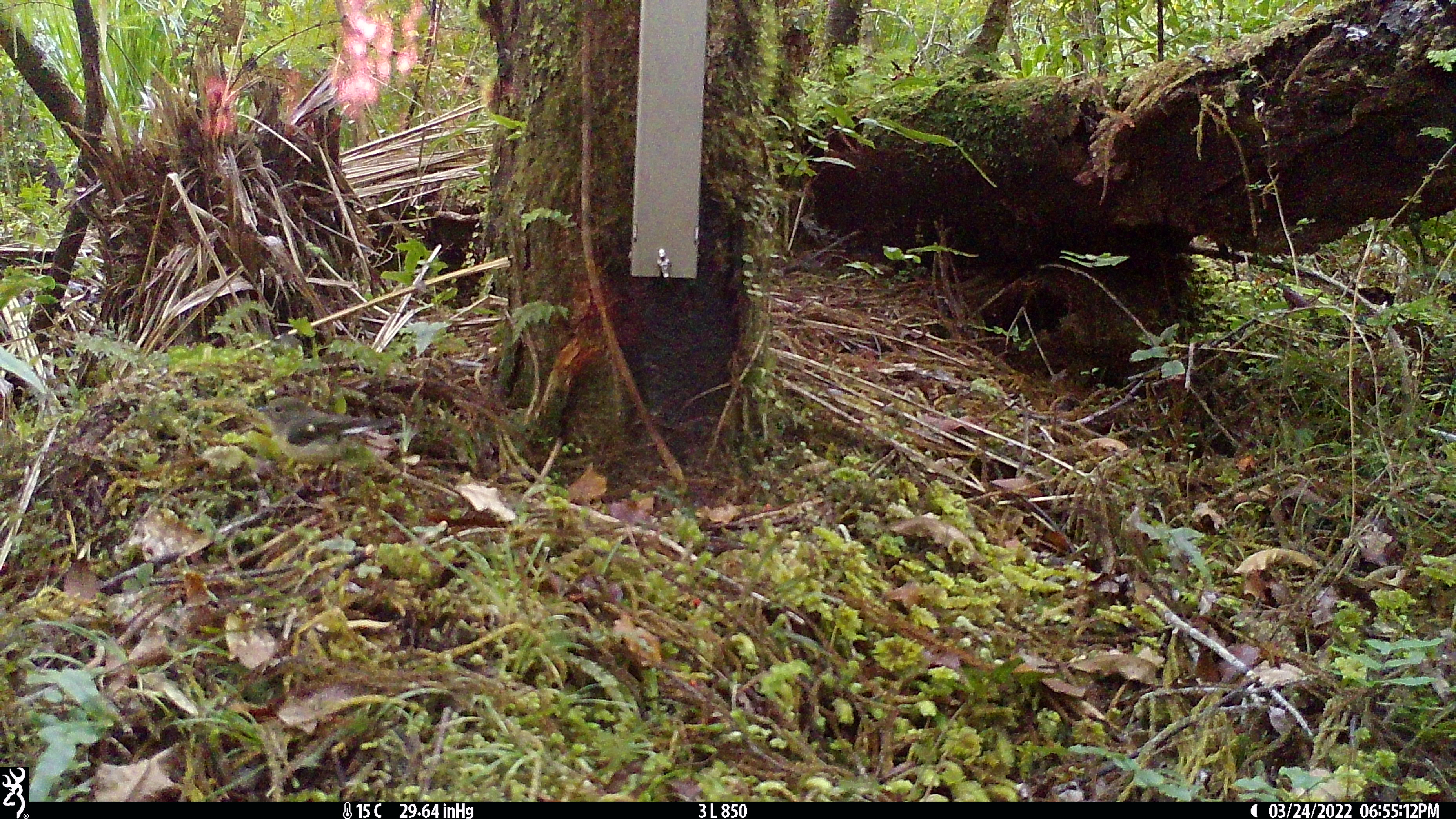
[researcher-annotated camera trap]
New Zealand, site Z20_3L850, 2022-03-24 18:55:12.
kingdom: Animalia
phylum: Chordata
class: Aves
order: Passeriformes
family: Petroicidae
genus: Petroica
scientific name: Petroica macrocephala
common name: tomtit